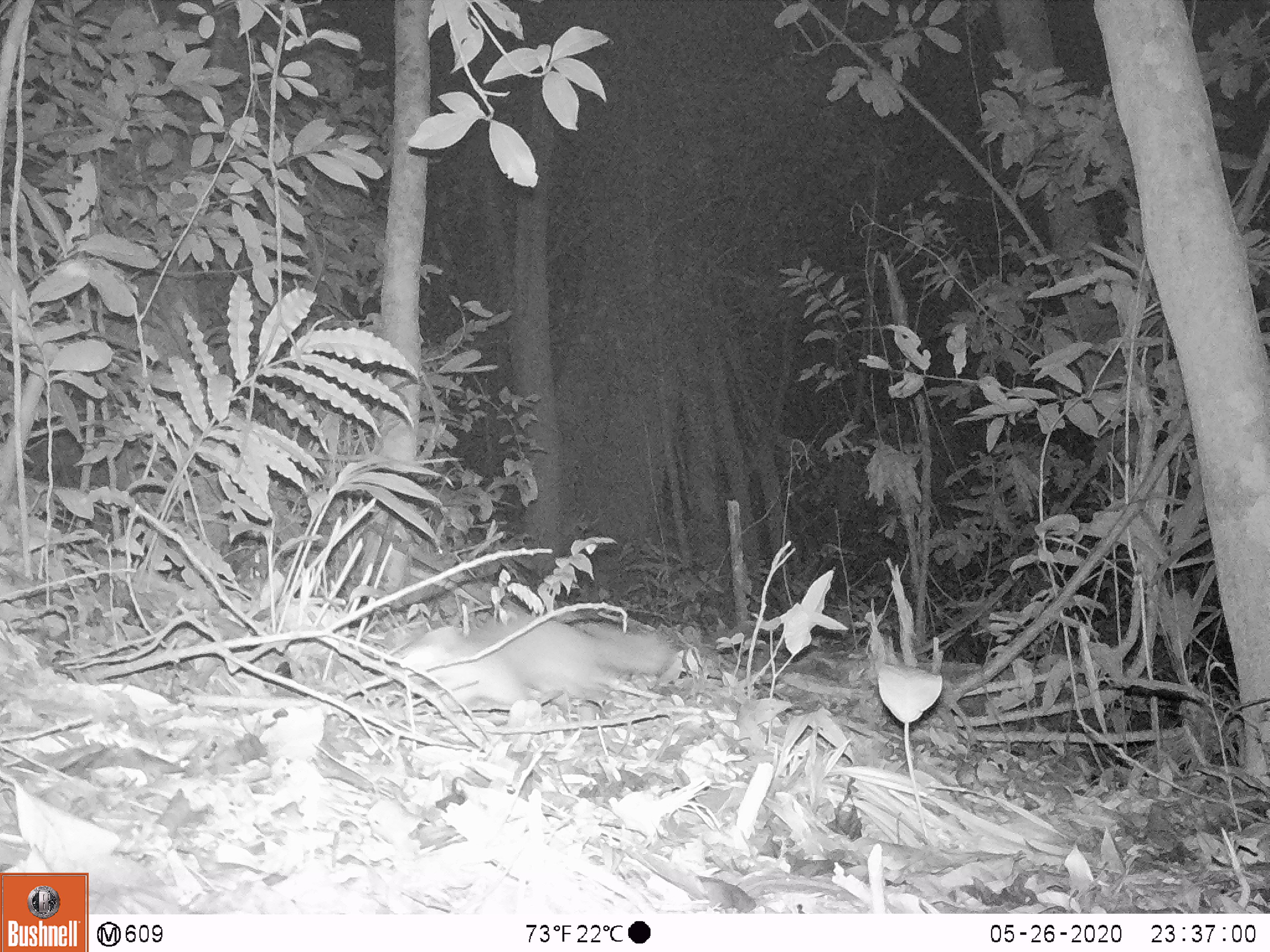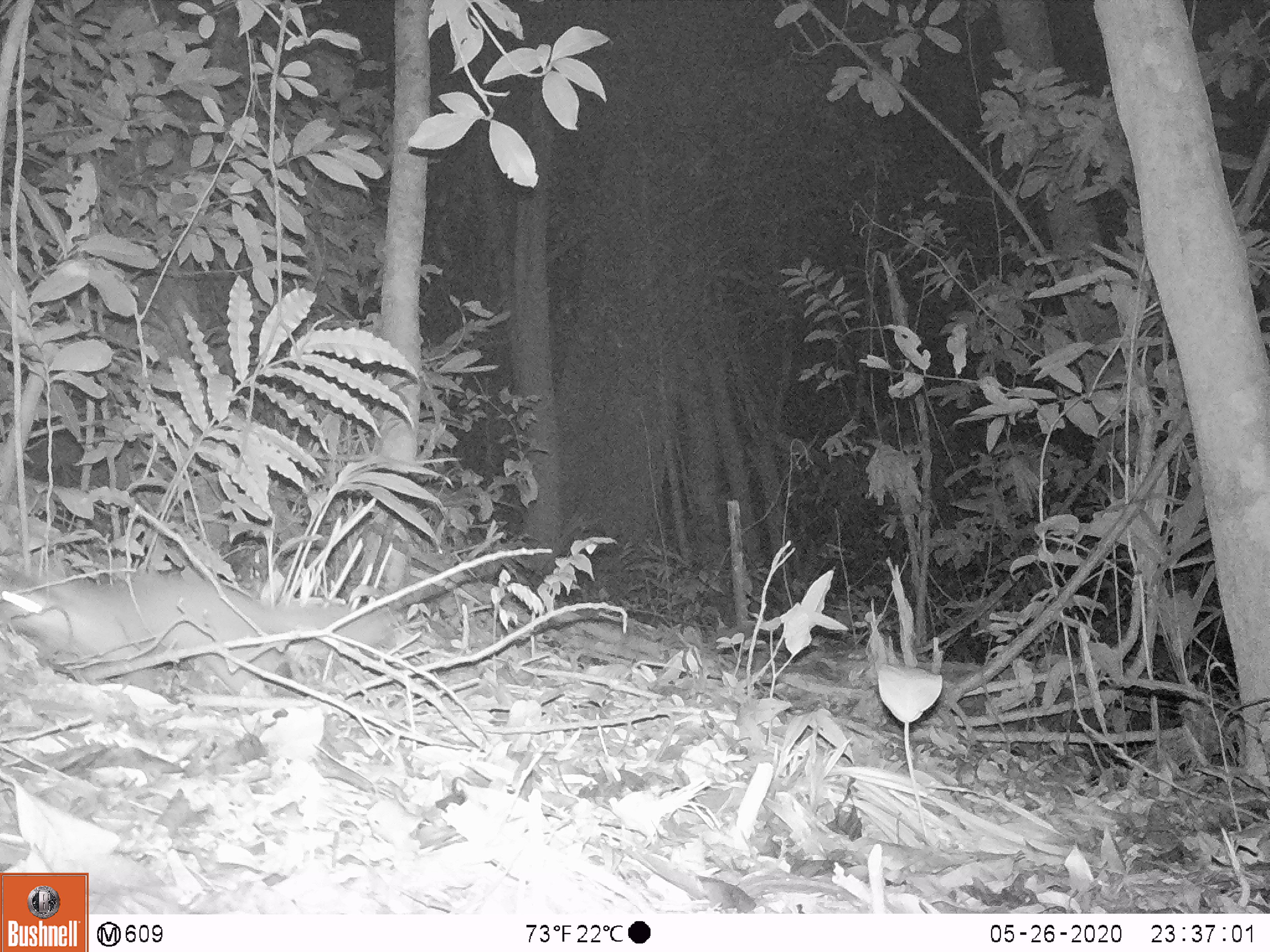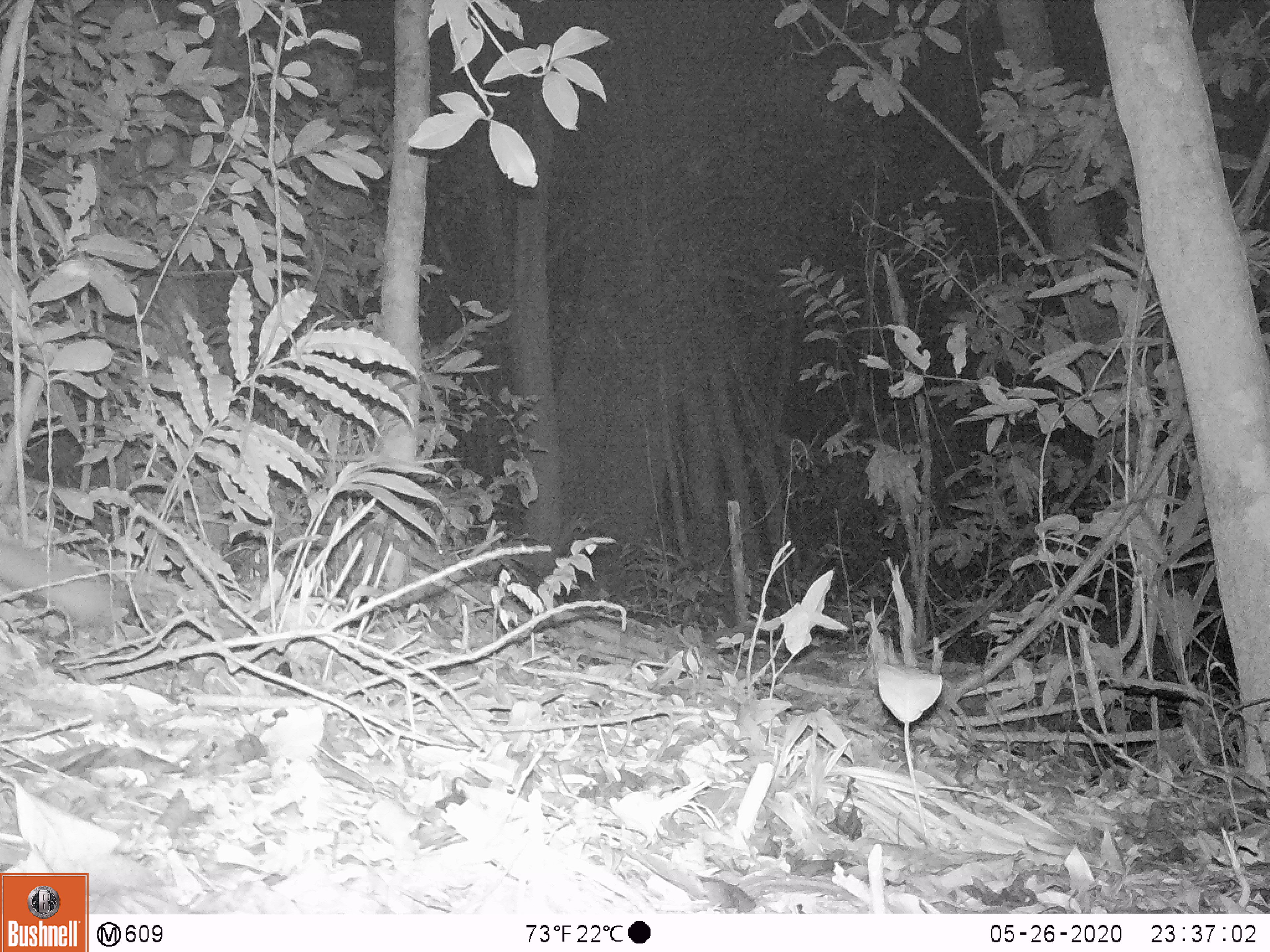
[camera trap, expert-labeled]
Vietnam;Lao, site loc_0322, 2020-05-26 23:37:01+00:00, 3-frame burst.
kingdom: Animalia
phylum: Chordata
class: Mammalia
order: Carnivora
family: Mustelidae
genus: Melogale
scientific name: Melogale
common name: ferret badger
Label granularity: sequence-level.